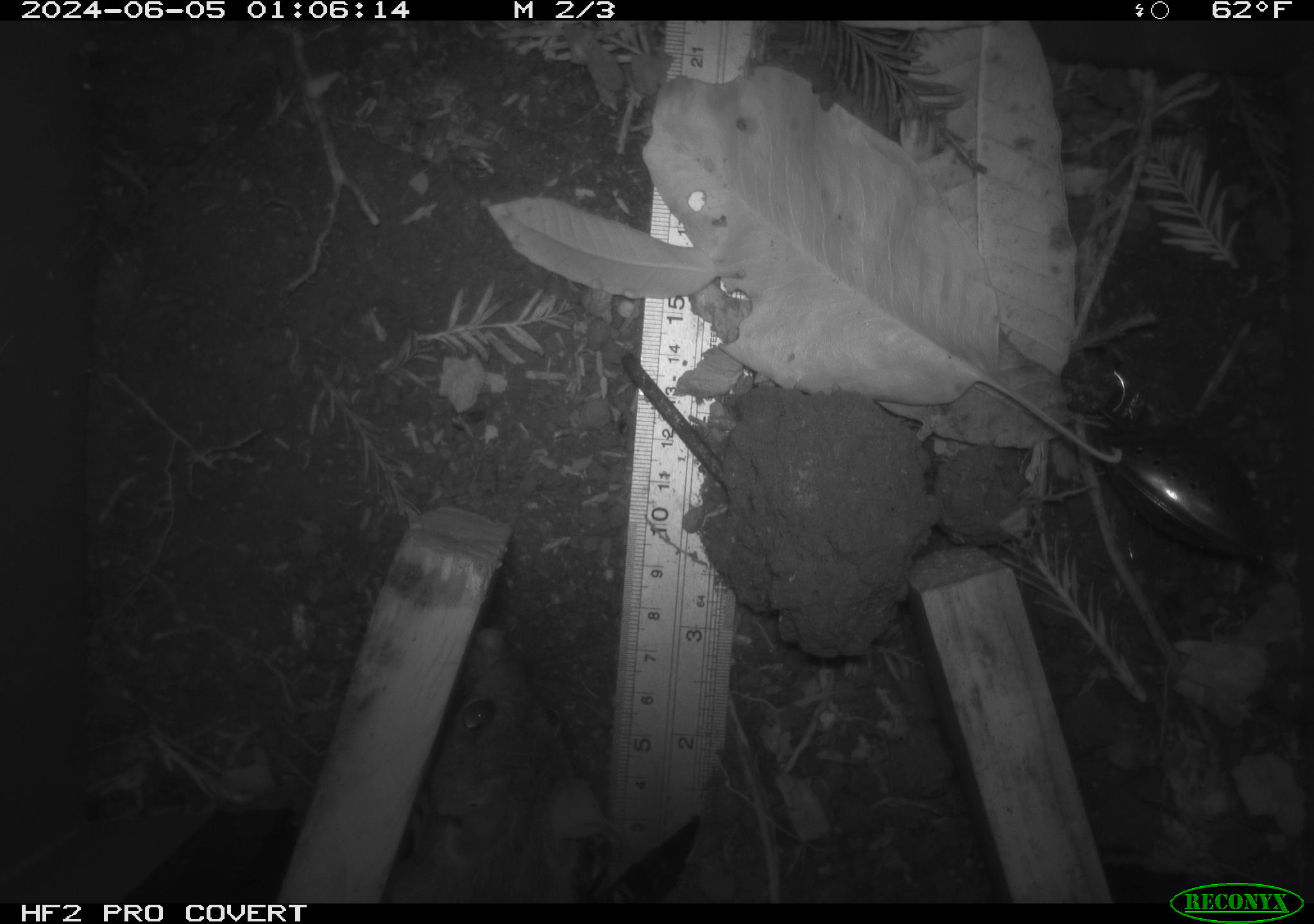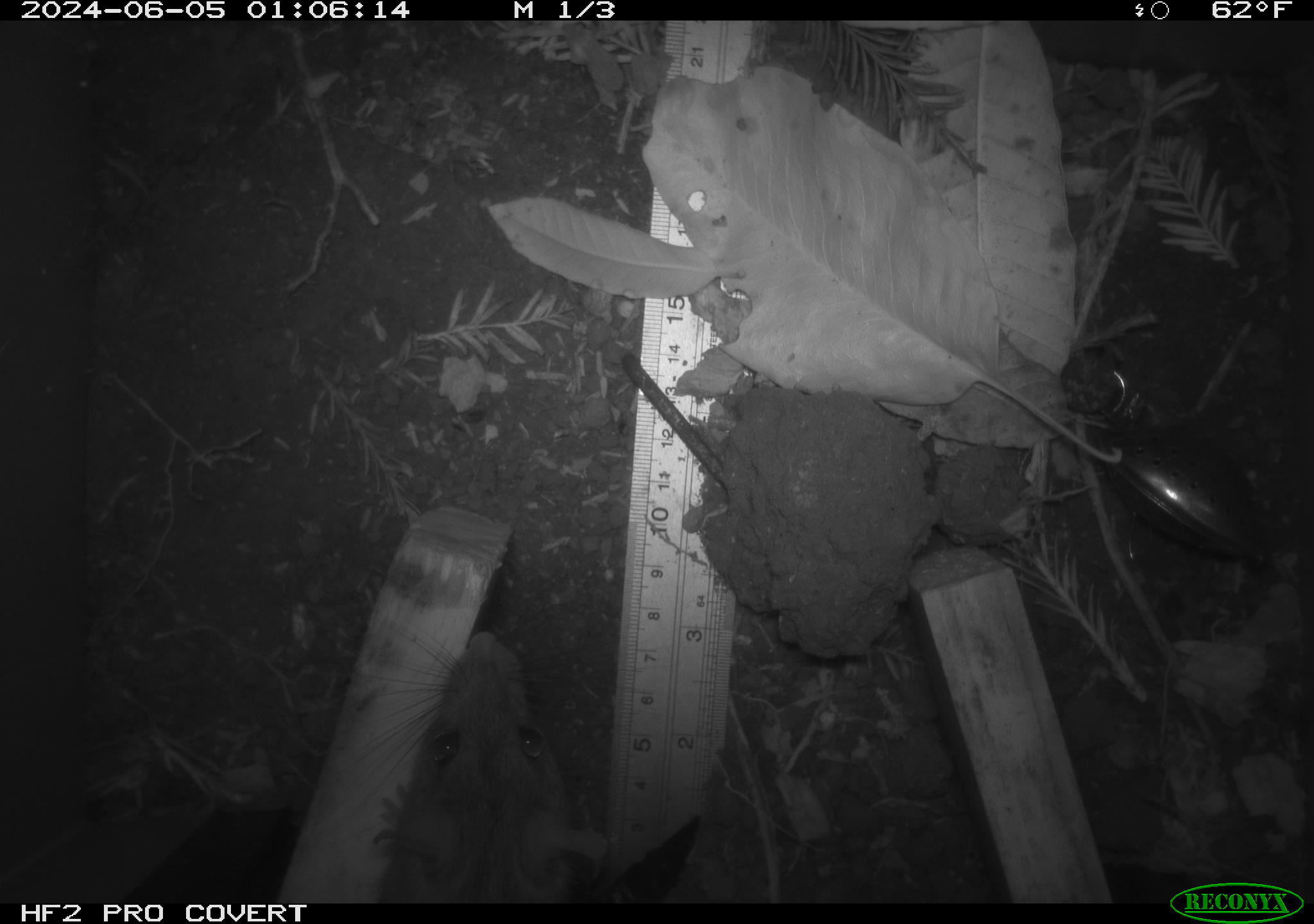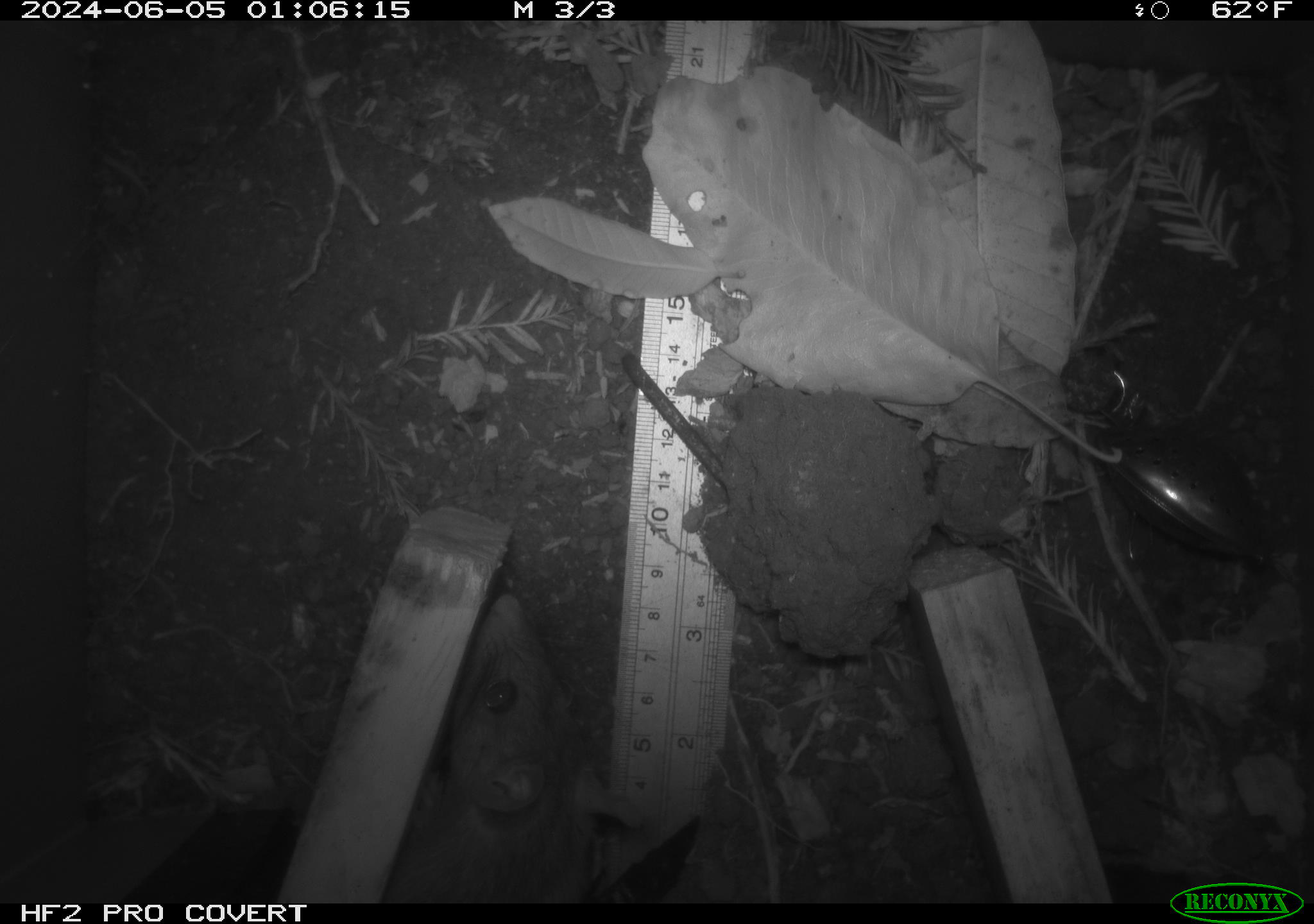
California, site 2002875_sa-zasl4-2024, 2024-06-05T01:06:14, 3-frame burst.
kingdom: Animalia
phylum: Chordata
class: Mammalia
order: Rodentia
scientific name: Rodentia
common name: rodent